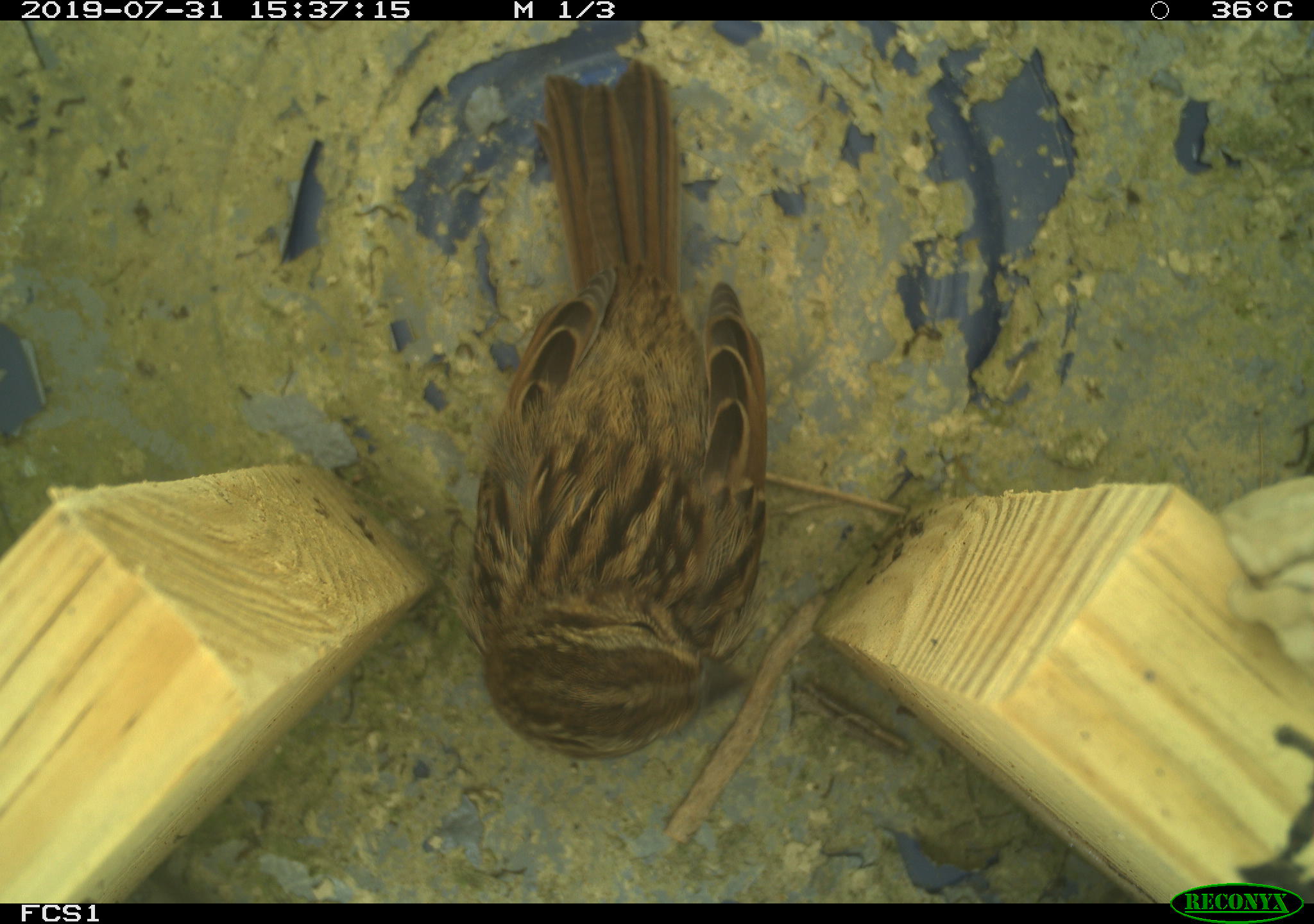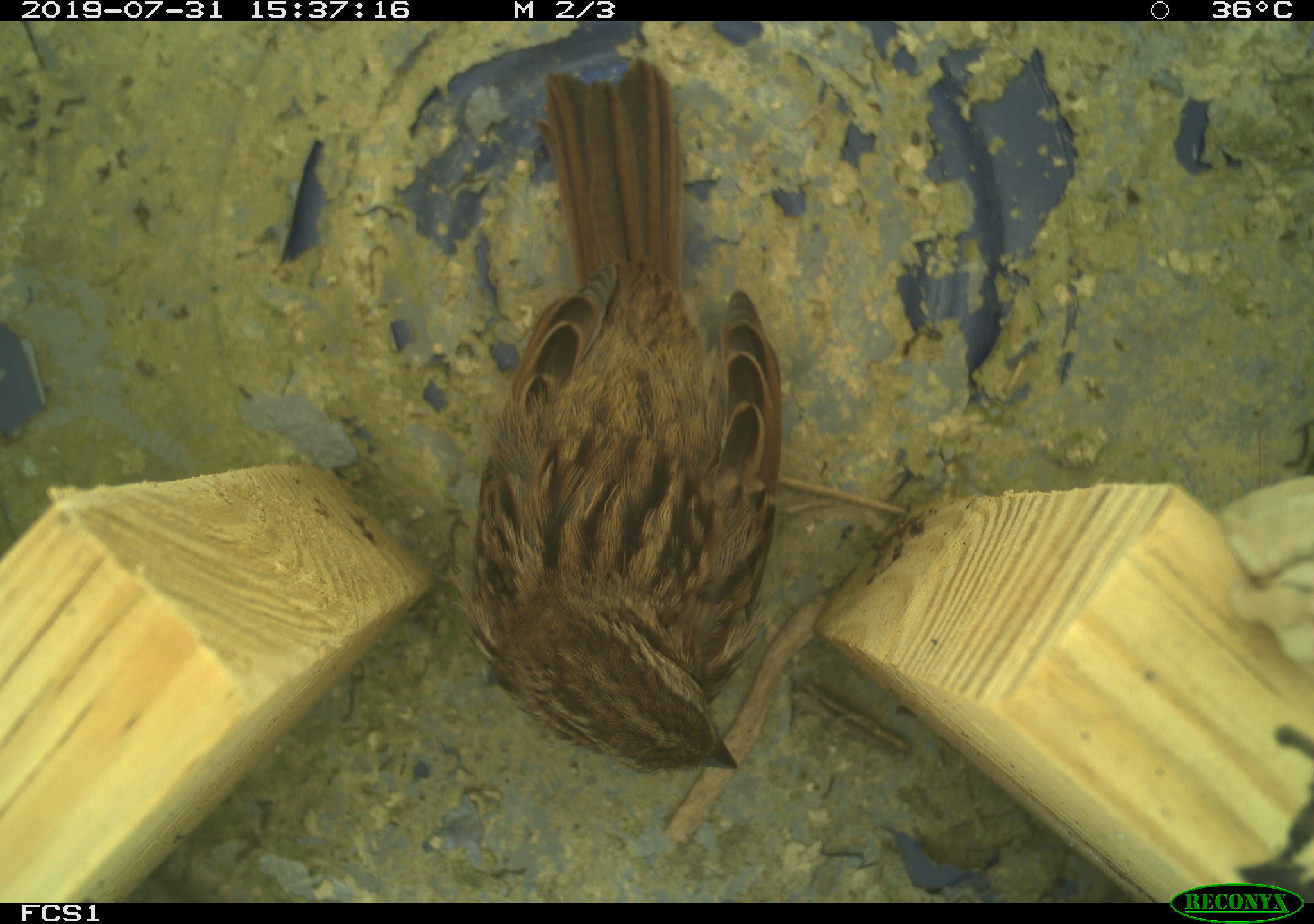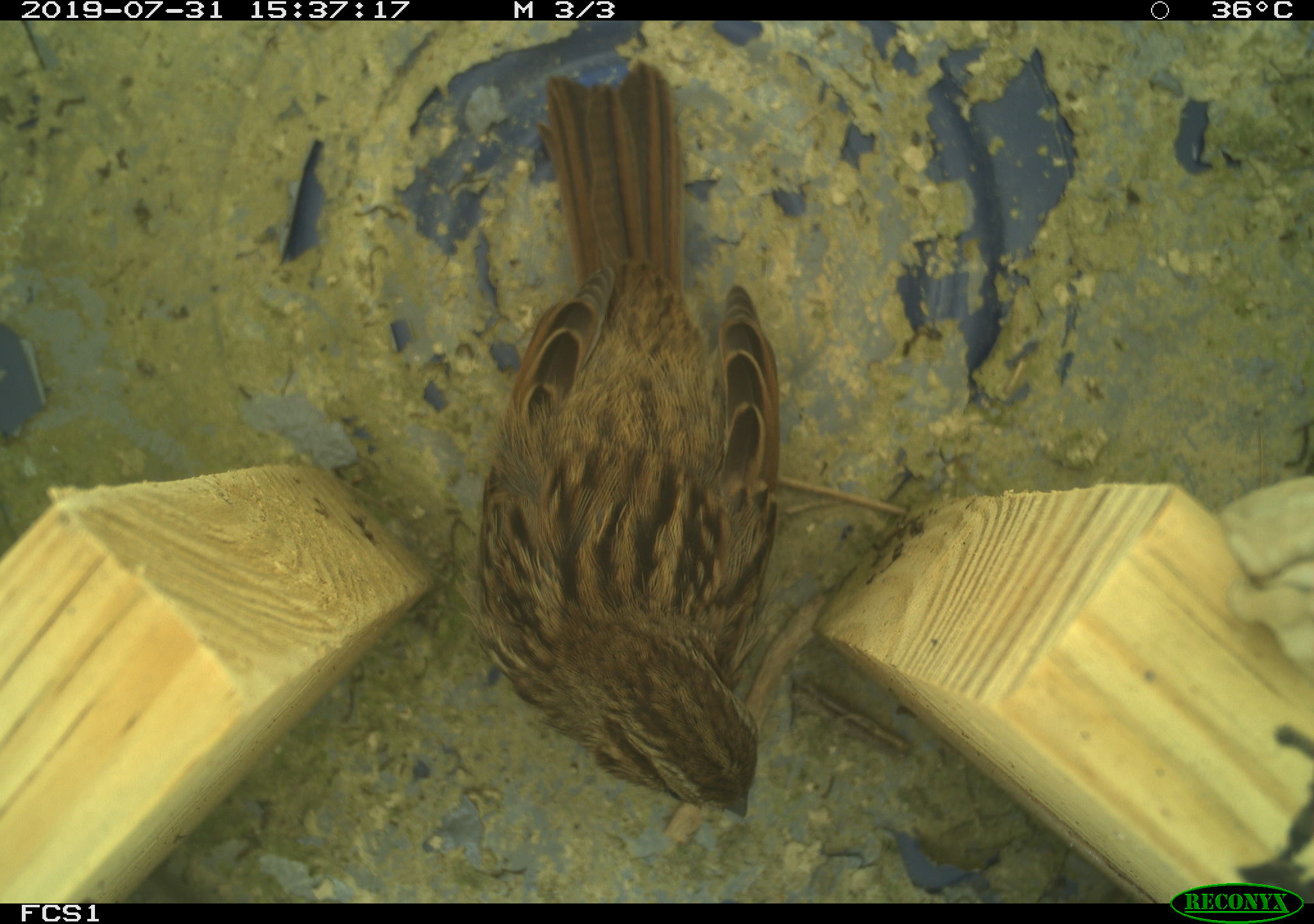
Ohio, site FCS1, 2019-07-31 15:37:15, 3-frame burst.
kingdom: Animalia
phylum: Chordata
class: Aves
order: Passeriformes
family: Passerellidae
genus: Melospiza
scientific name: Melospiza melodia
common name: song sparrow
Song sparrow (Melospiza melodia).